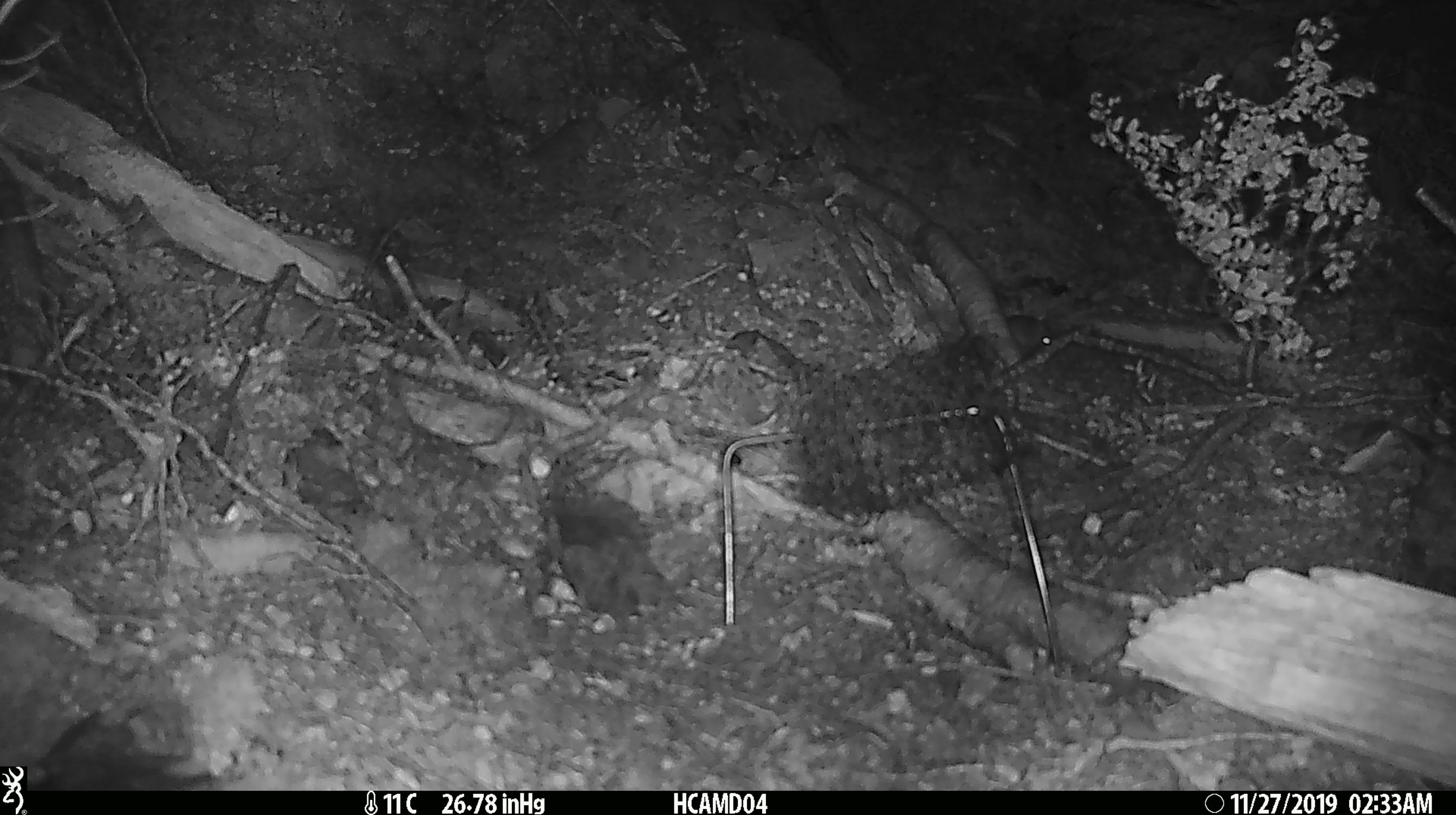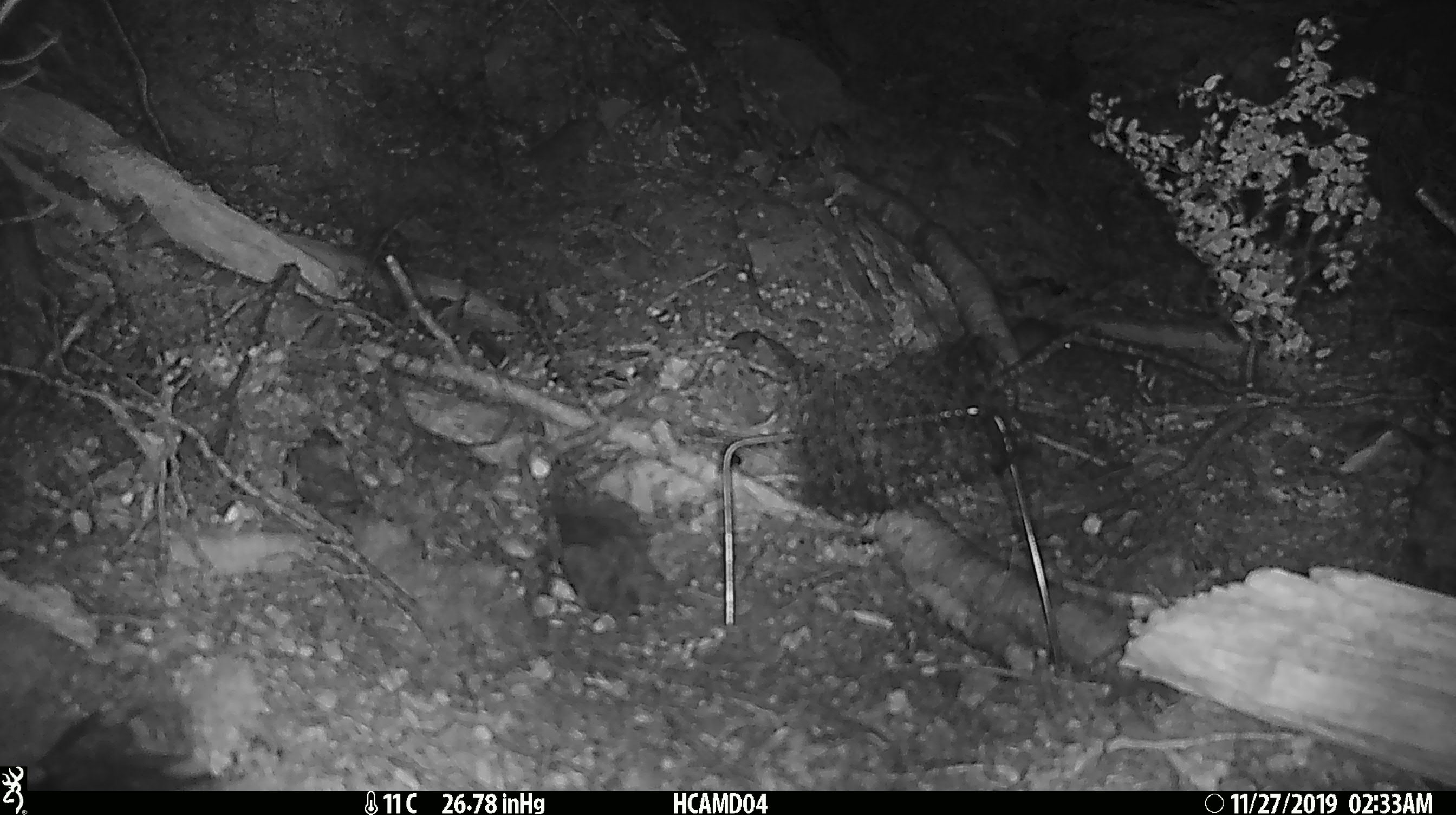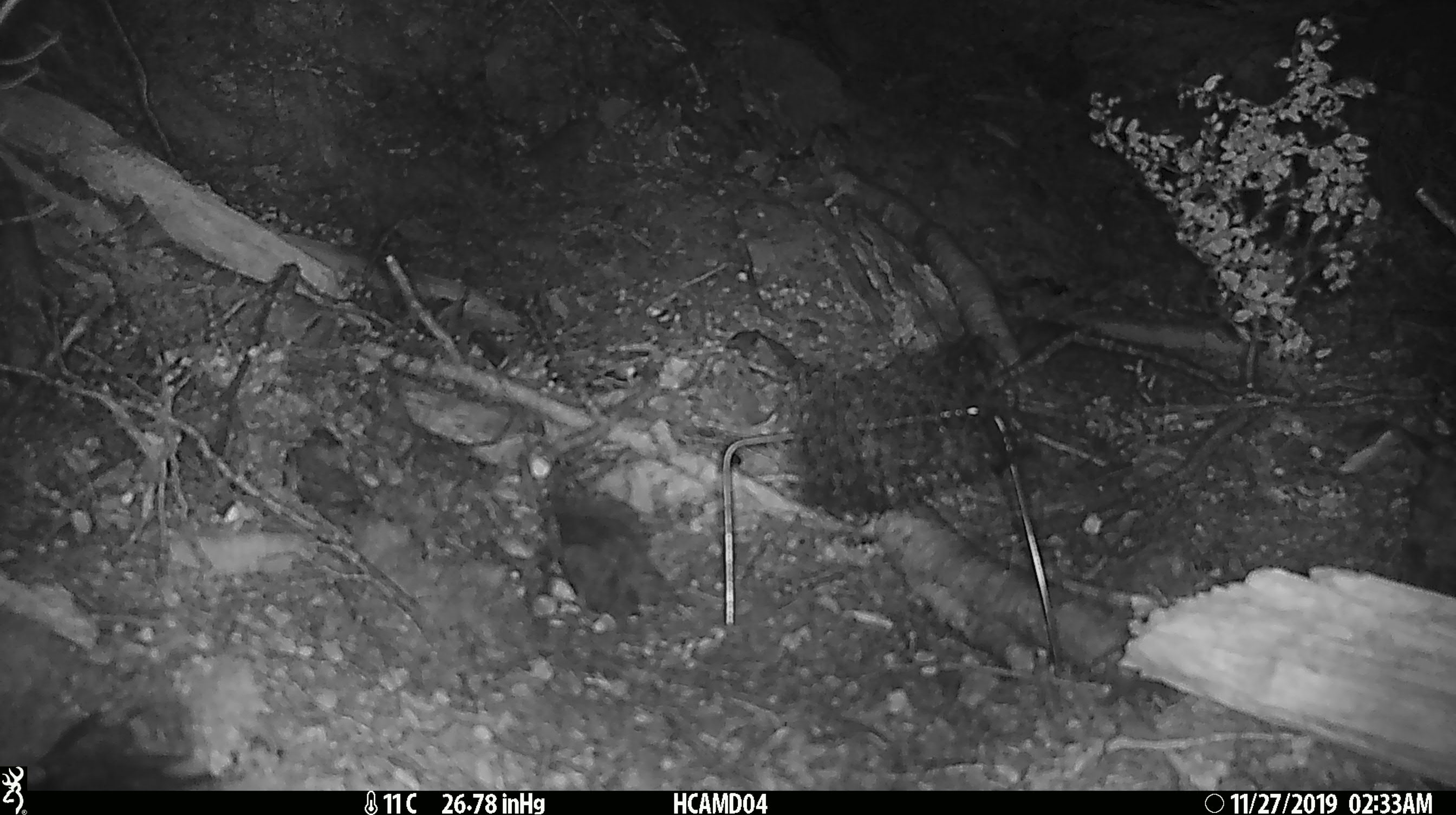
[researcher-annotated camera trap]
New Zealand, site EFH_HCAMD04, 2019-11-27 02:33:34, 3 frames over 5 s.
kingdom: Animalia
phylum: Chordata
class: Mammalia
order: Rodentia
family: Muridae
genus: Mus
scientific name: Mus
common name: mouse